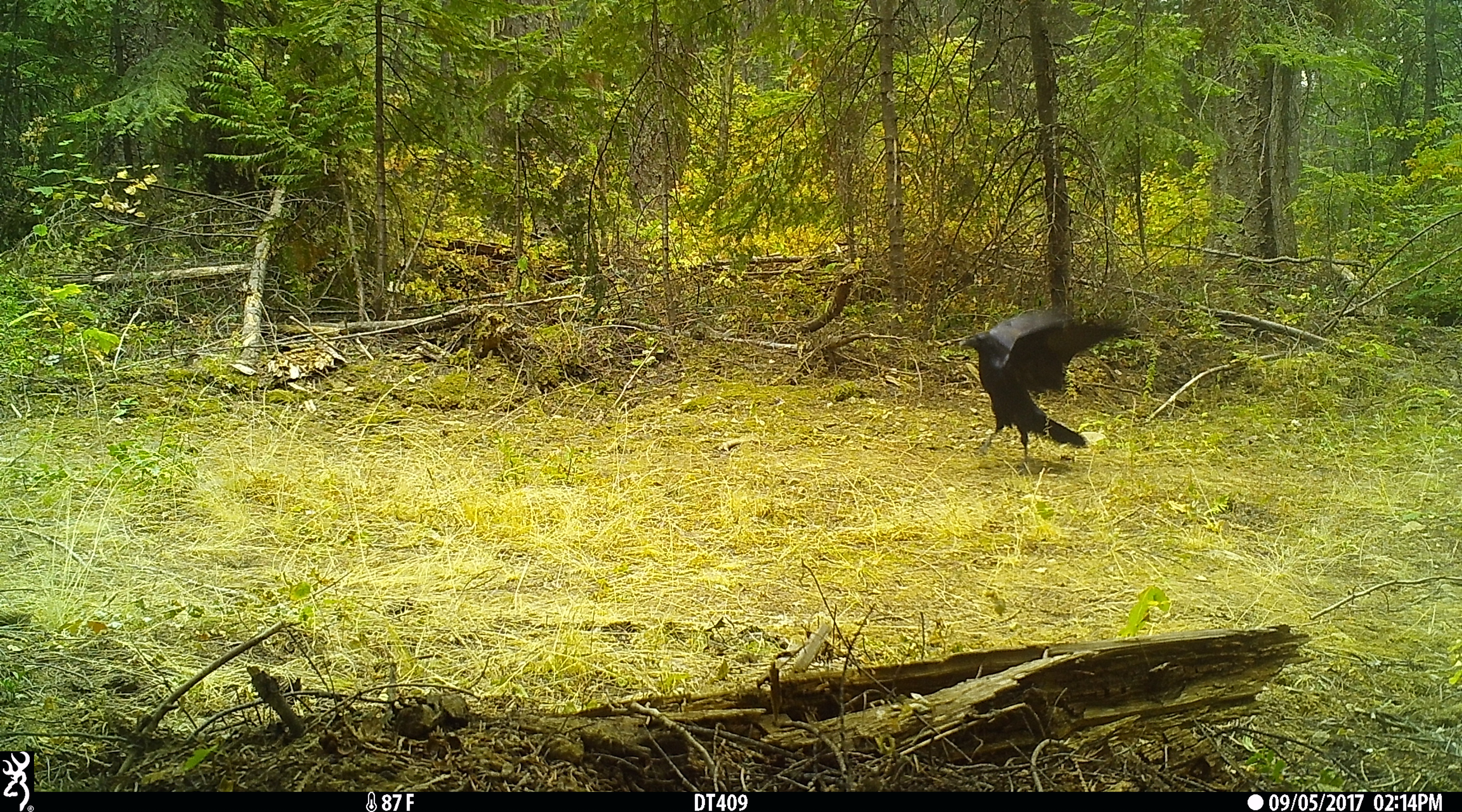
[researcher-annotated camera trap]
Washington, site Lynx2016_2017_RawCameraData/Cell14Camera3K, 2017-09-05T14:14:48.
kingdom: Animalia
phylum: Chordata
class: Aves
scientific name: Aves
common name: birds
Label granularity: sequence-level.